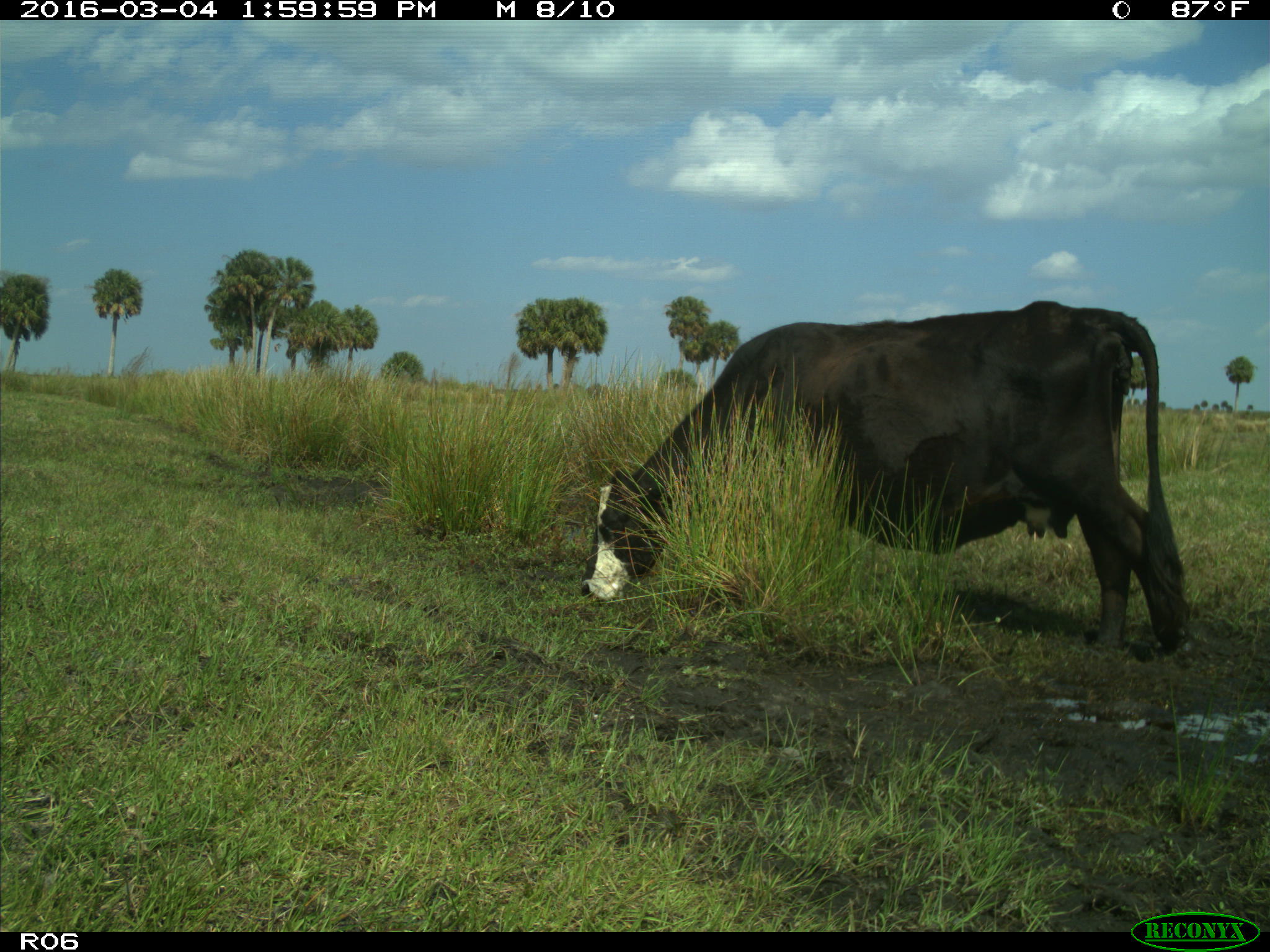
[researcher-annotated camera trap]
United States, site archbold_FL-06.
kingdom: Animalia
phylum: Chordata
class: Mammalia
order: Artiodactyla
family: Bovidae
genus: Bos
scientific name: Bos taurus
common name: domestic cow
Bos taurus (domestic cow).